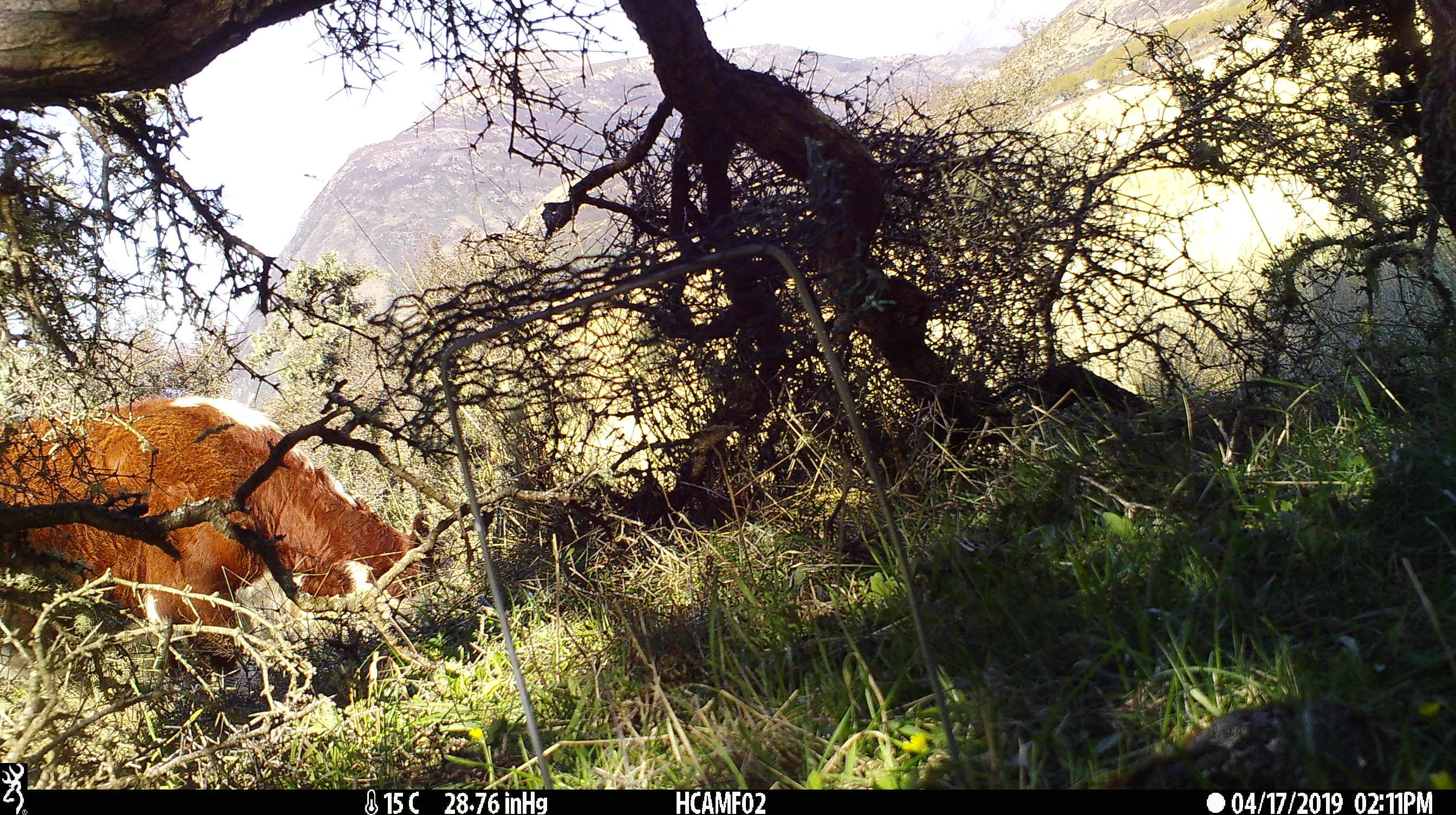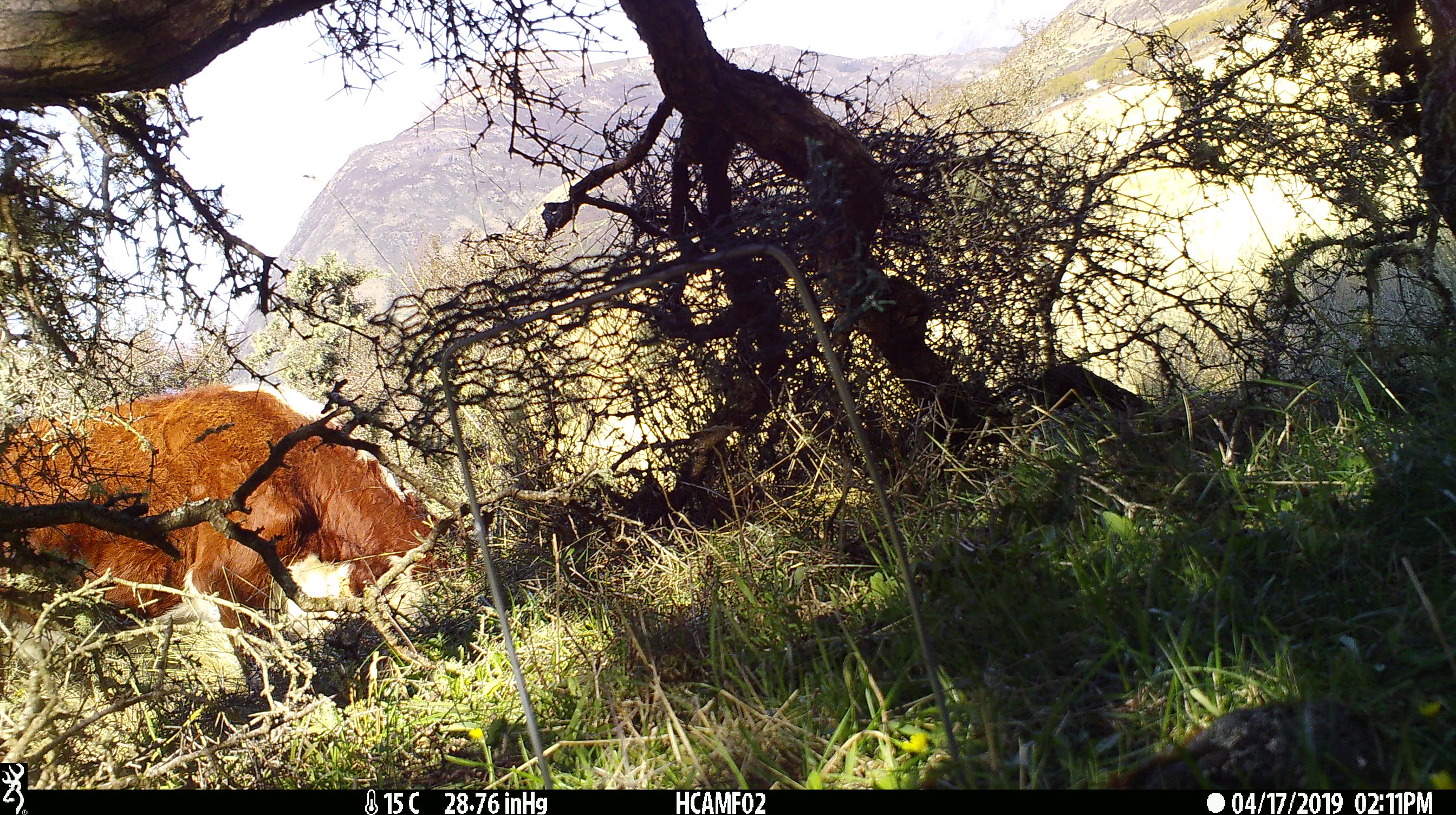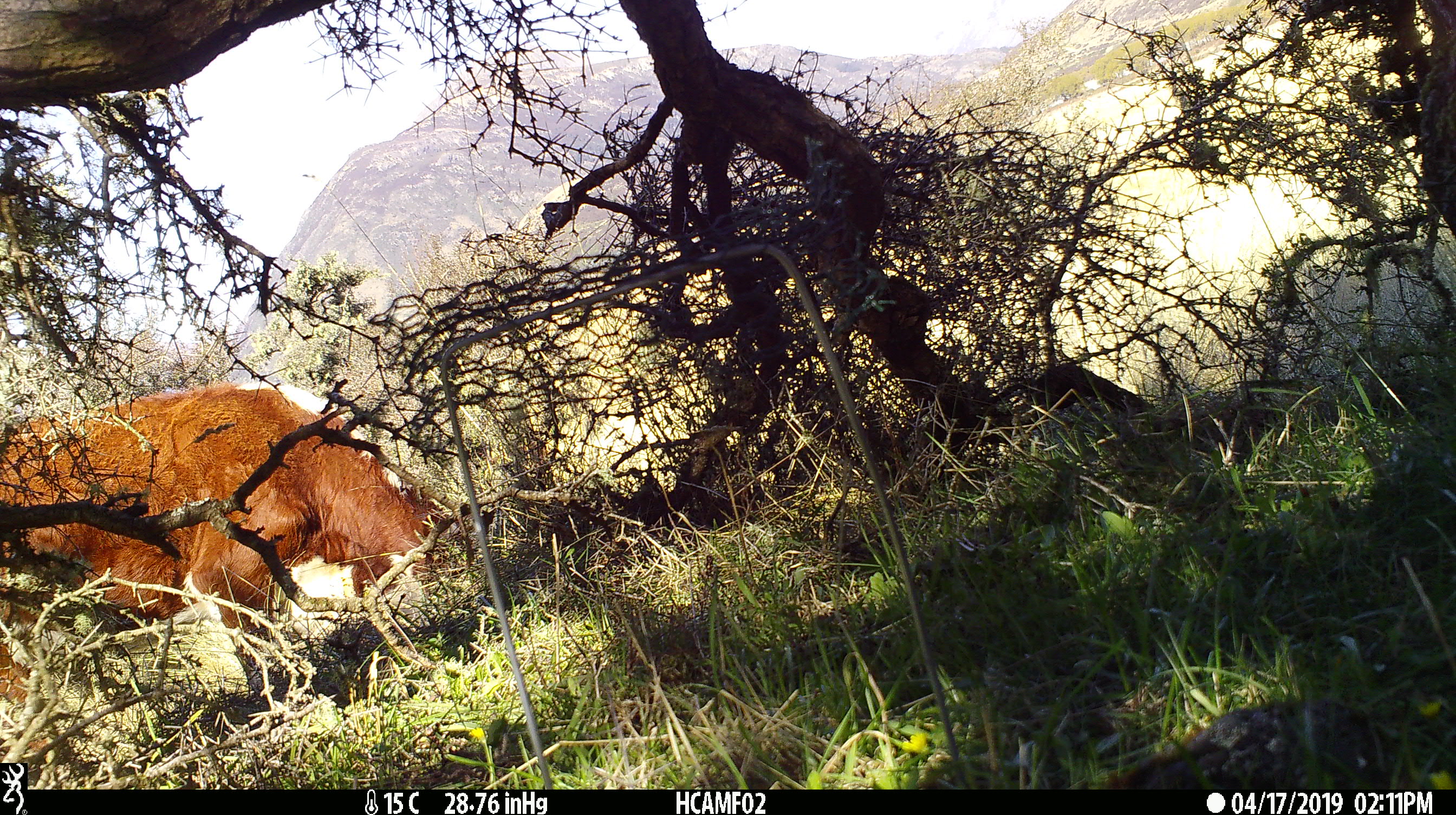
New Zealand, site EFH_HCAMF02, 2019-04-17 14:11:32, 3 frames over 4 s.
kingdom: Animalia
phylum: Chordata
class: Mammalia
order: Artiodactyla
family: Bovidae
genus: Bos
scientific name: Bos taurus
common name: domestic cow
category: cow